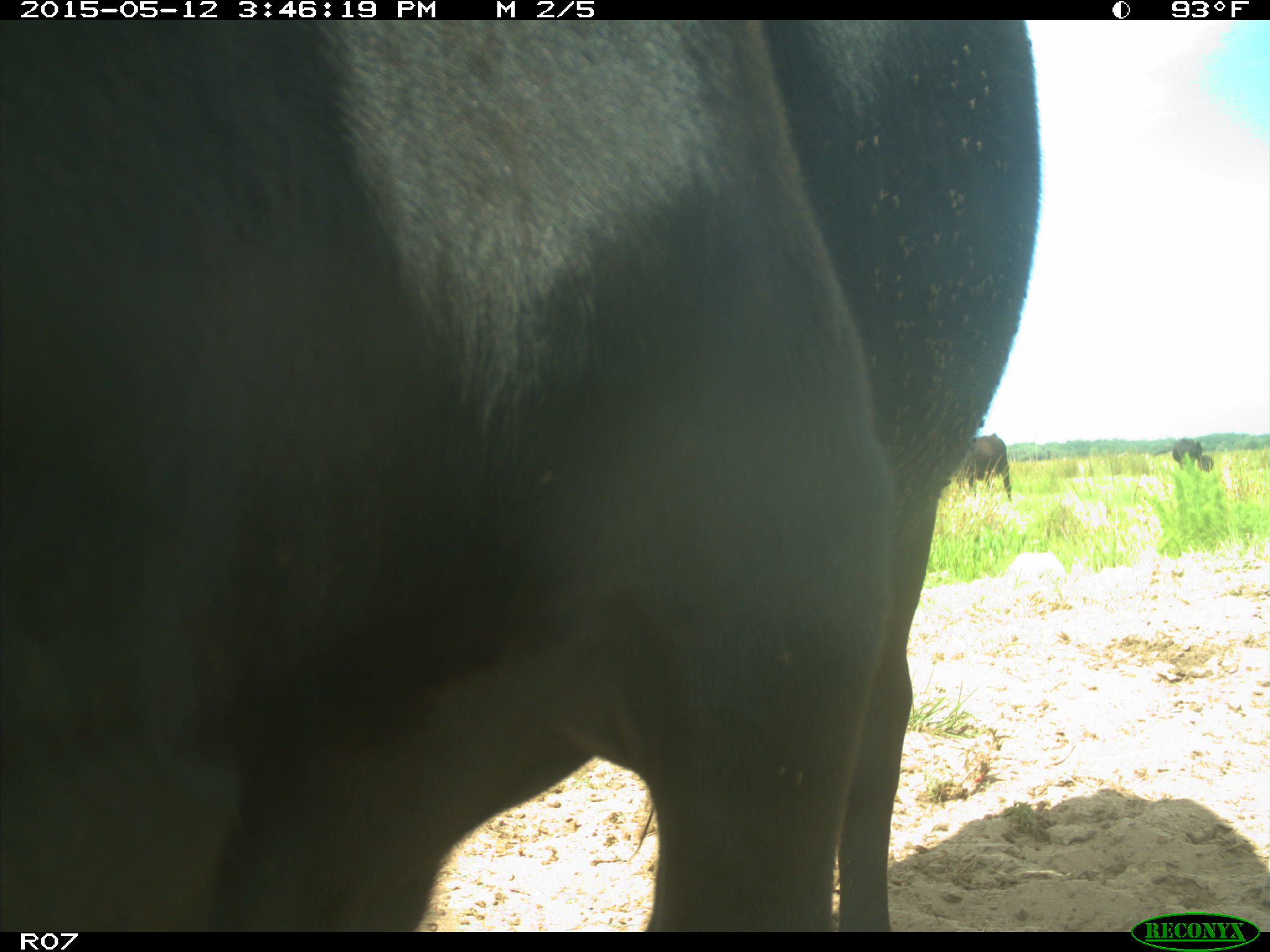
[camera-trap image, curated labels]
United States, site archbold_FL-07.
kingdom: Animalia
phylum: Chordata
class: Mammalia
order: Artiodactyla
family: Bovidae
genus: Bos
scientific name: Bos taurus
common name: domestic cow